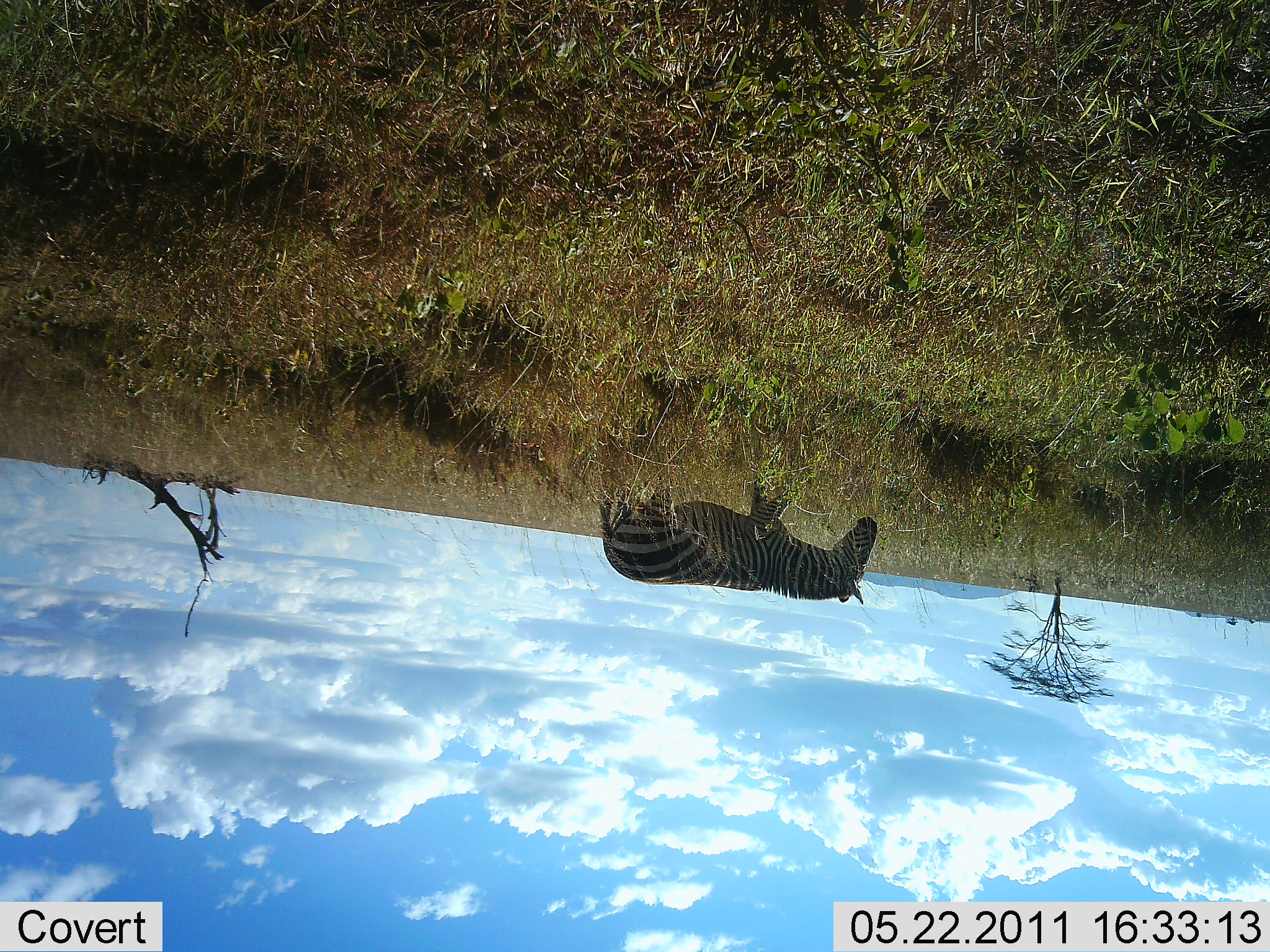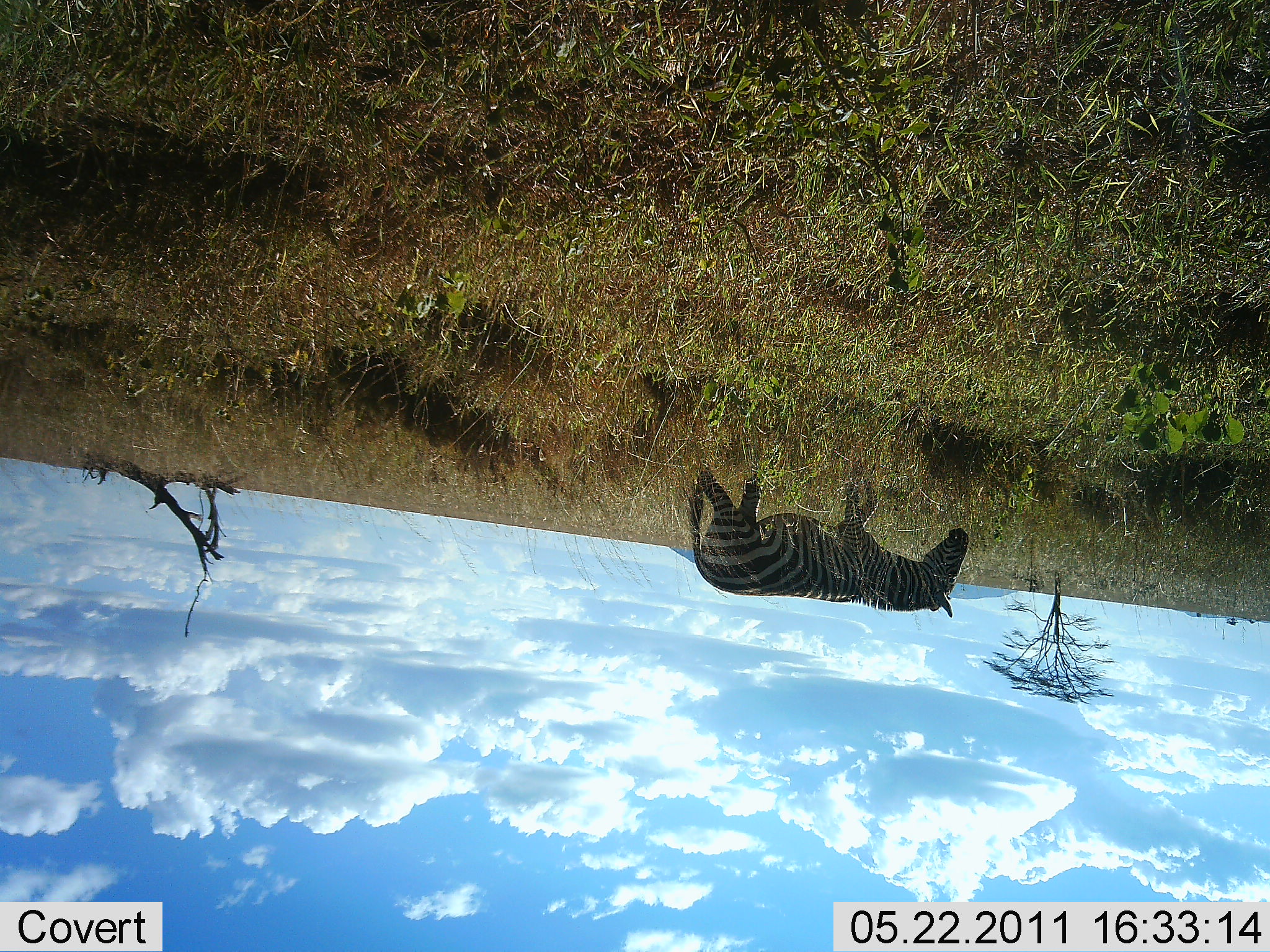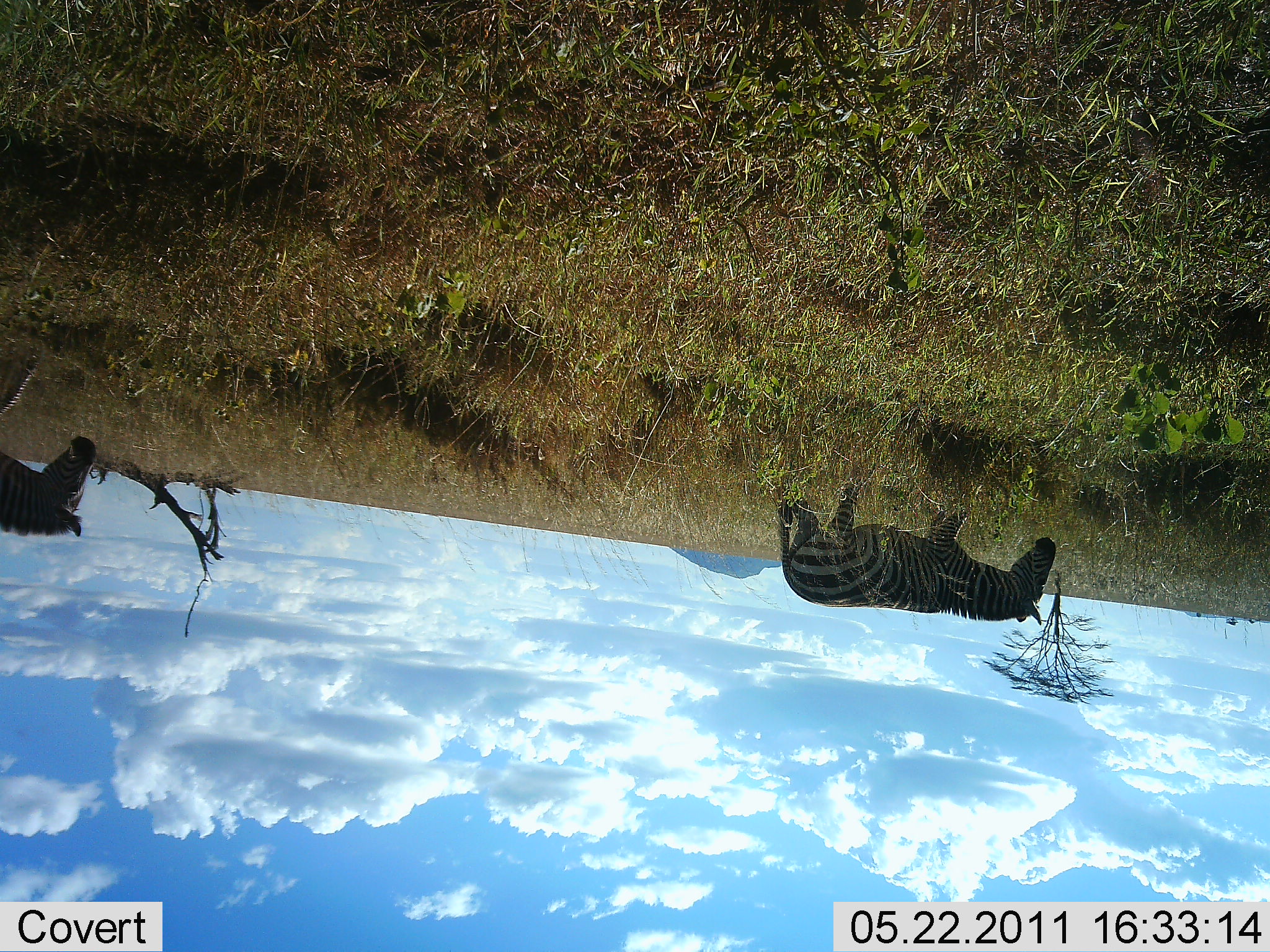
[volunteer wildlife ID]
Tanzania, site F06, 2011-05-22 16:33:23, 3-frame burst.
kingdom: Animalia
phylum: Chordata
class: Mammalia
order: Perissodactyla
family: Equidae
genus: Equus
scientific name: Equus quagga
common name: plains zebra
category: zebra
Zebra (plains zebra) (Equus quagga), count 2. Behavior (volunteer vote fractions): standing 23%, resting 0%, moving 77%, interacting 0%. Young present (vote fraction): 0%. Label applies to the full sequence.